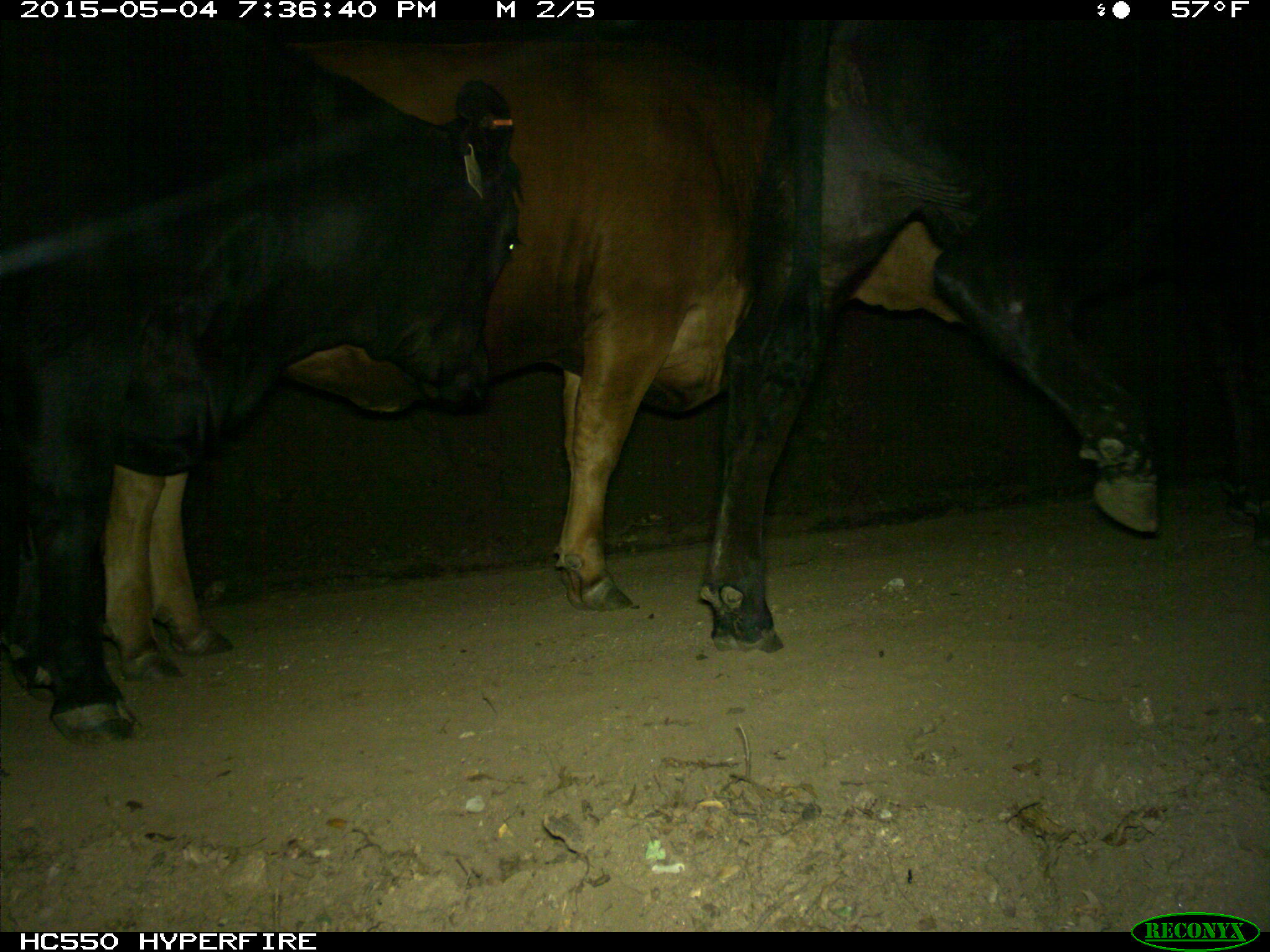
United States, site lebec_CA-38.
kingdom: Animalia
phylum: Chordata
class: Mammalia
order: Artiodactyla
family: Bovidae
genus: Bos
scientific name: Bos taurus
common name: domestic cow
Bos taurus (domestic cow).